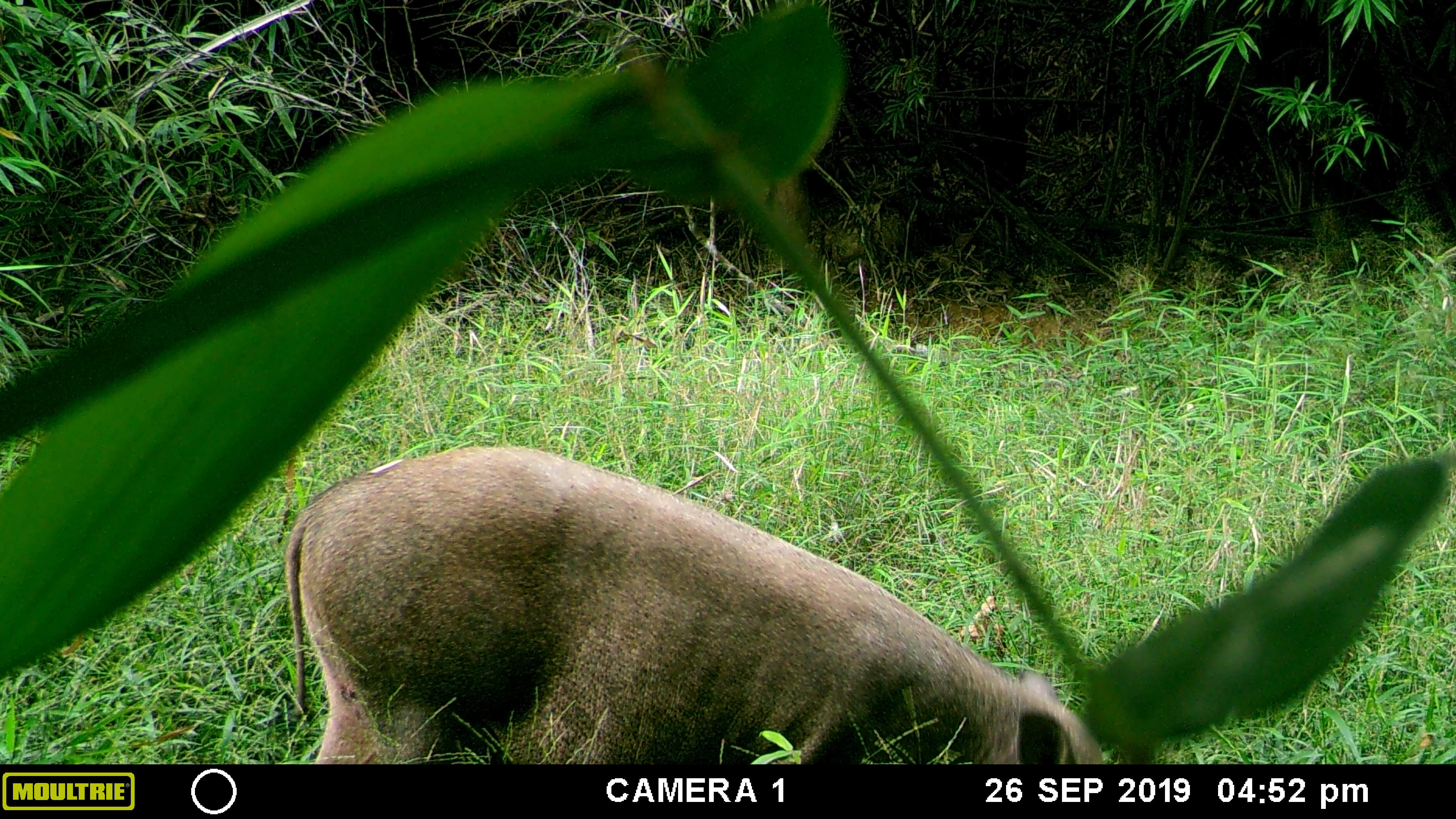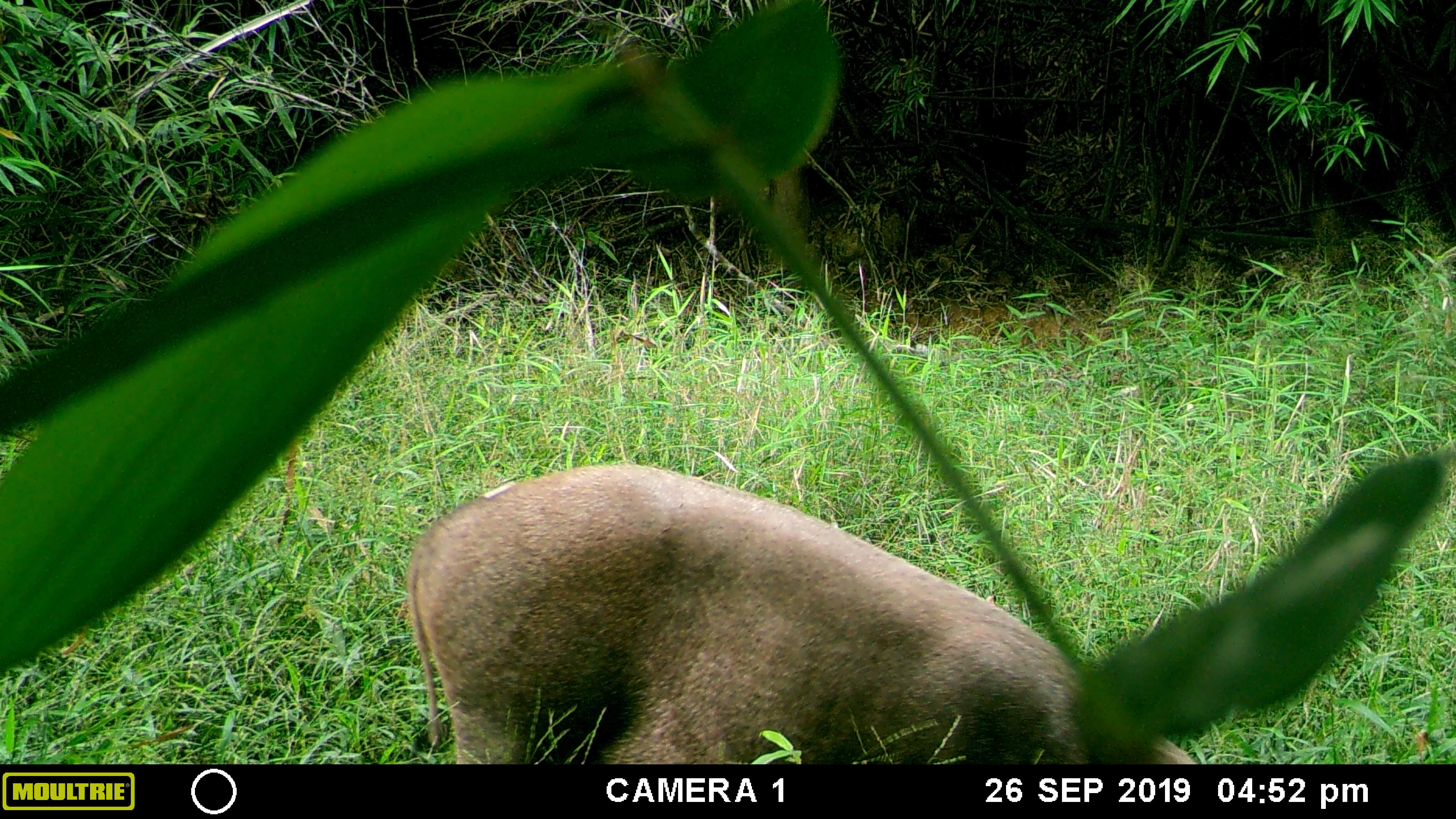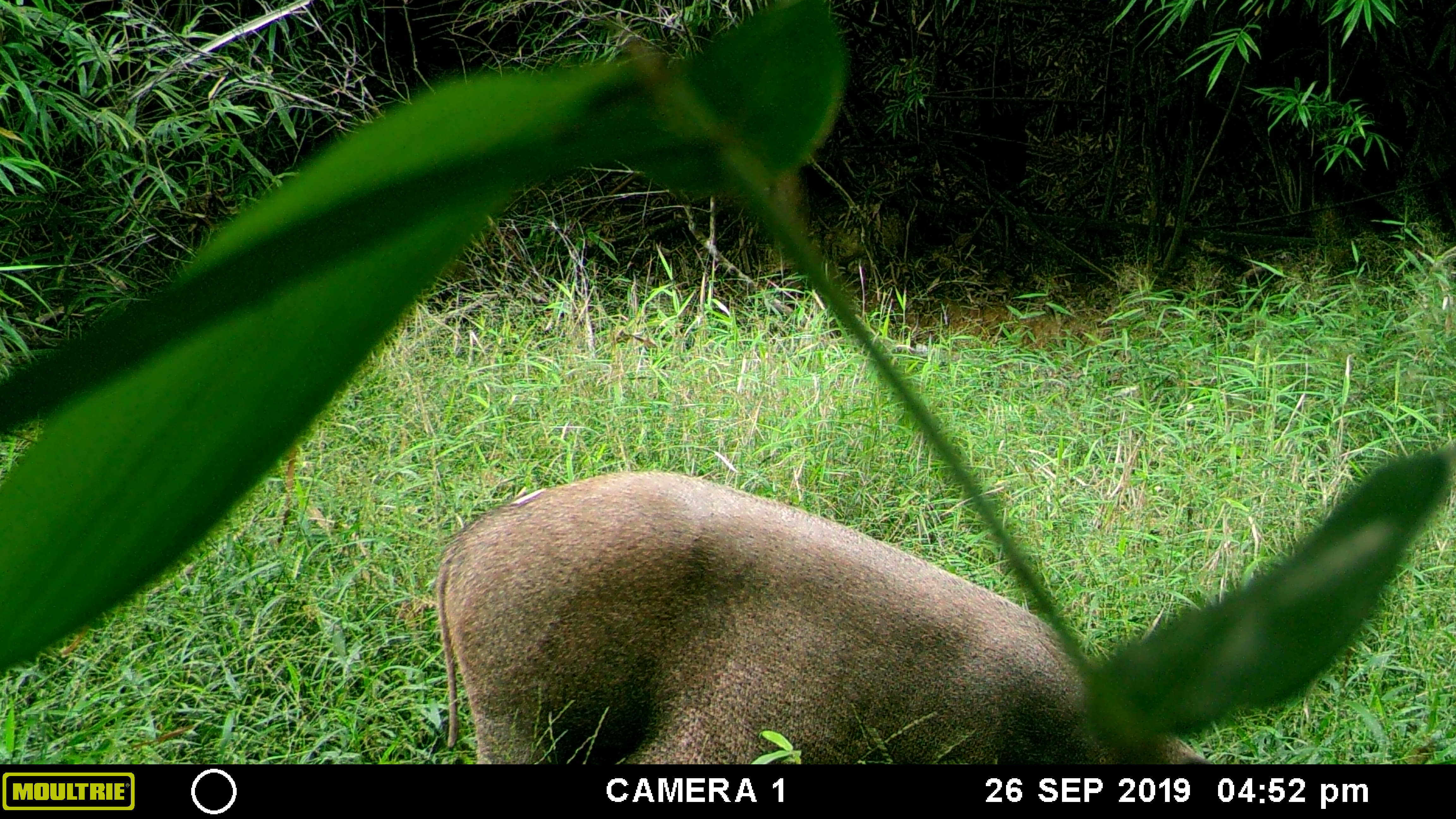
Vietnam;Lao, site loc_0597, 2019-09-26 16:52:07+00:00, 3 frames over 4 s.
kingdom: Animalia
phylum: Chordata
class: Mammalia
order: Artiodactyla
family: Suidae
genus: Sus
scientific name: Sus scrofa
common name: eurasian wild pig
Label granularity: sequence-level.